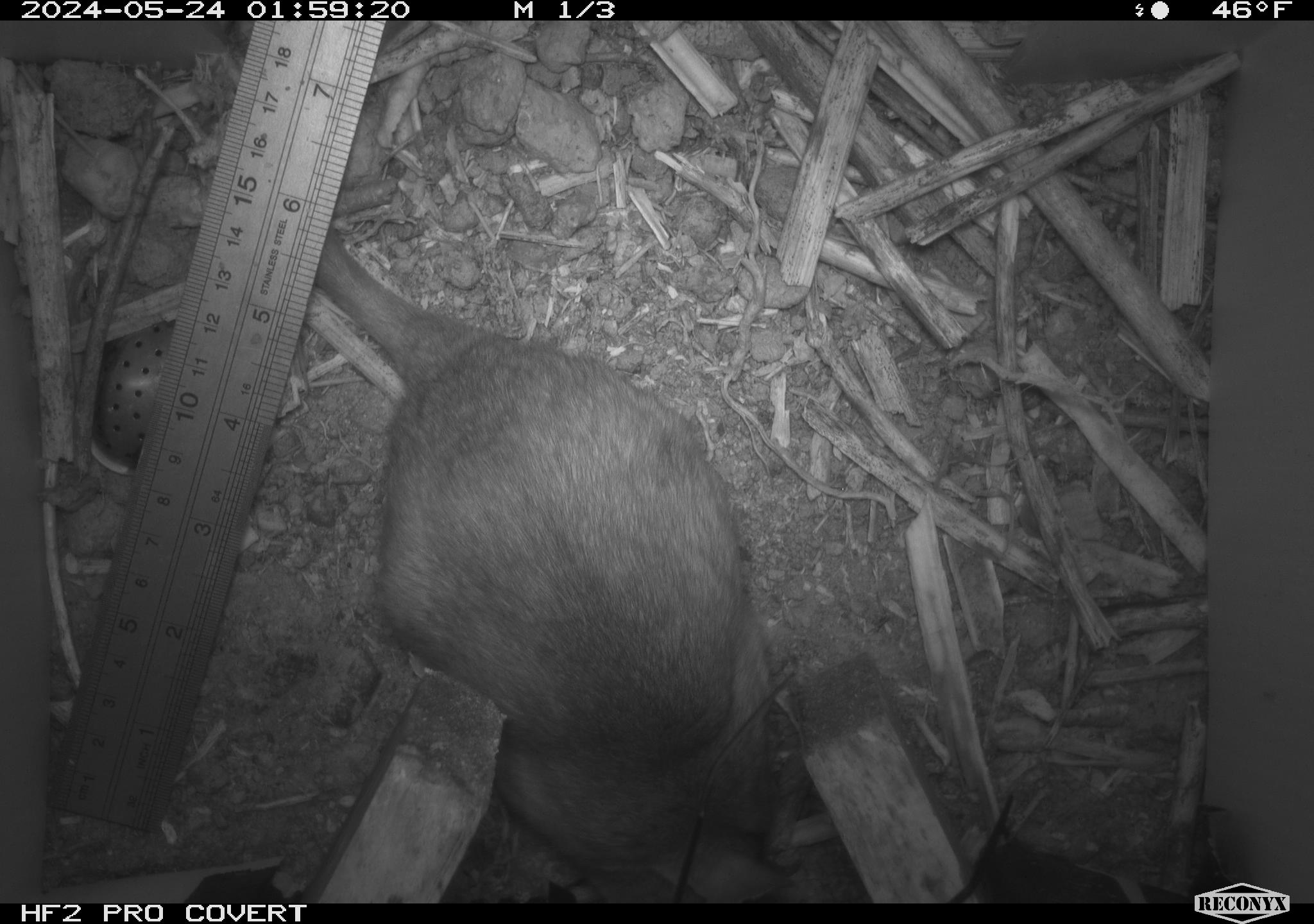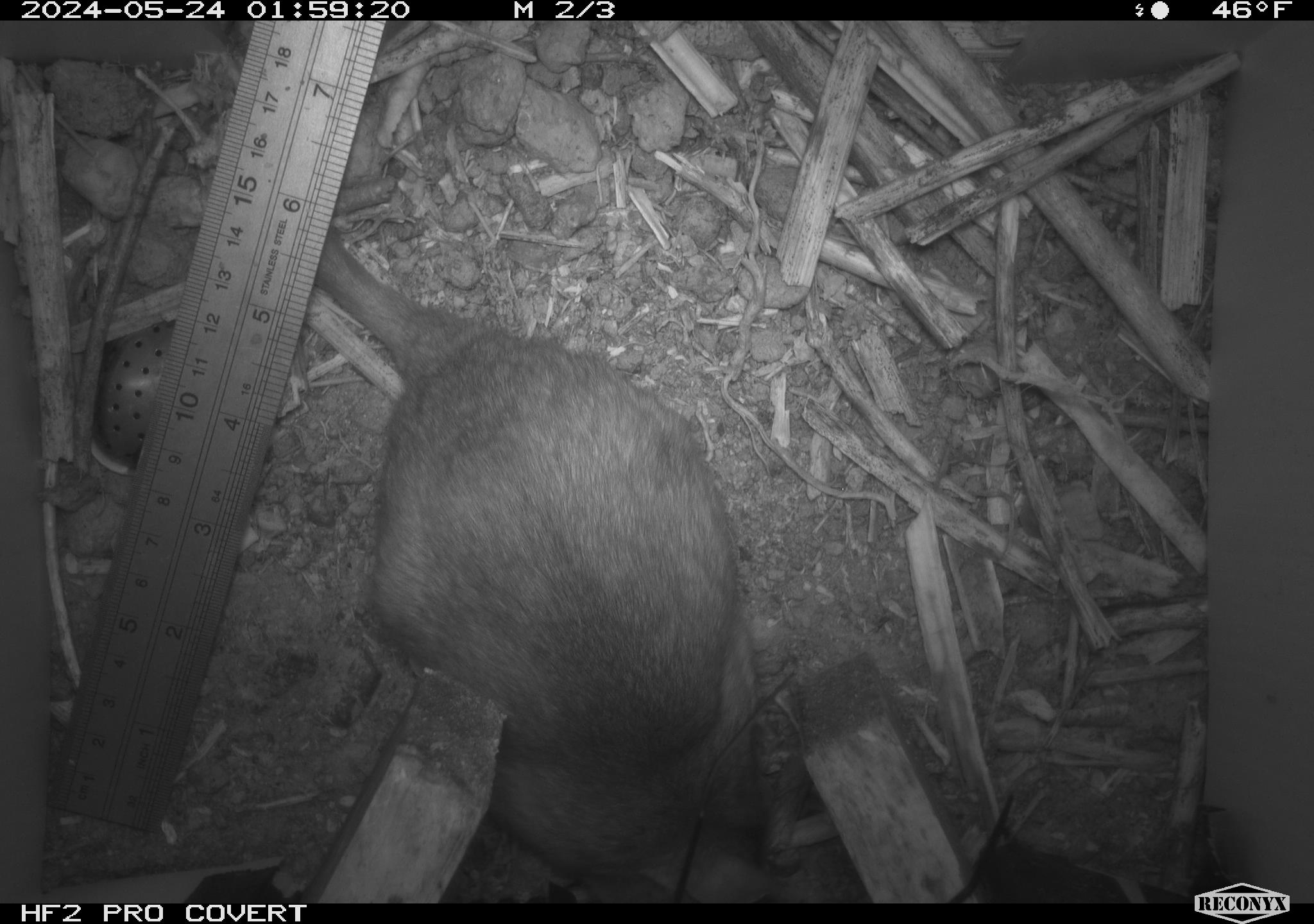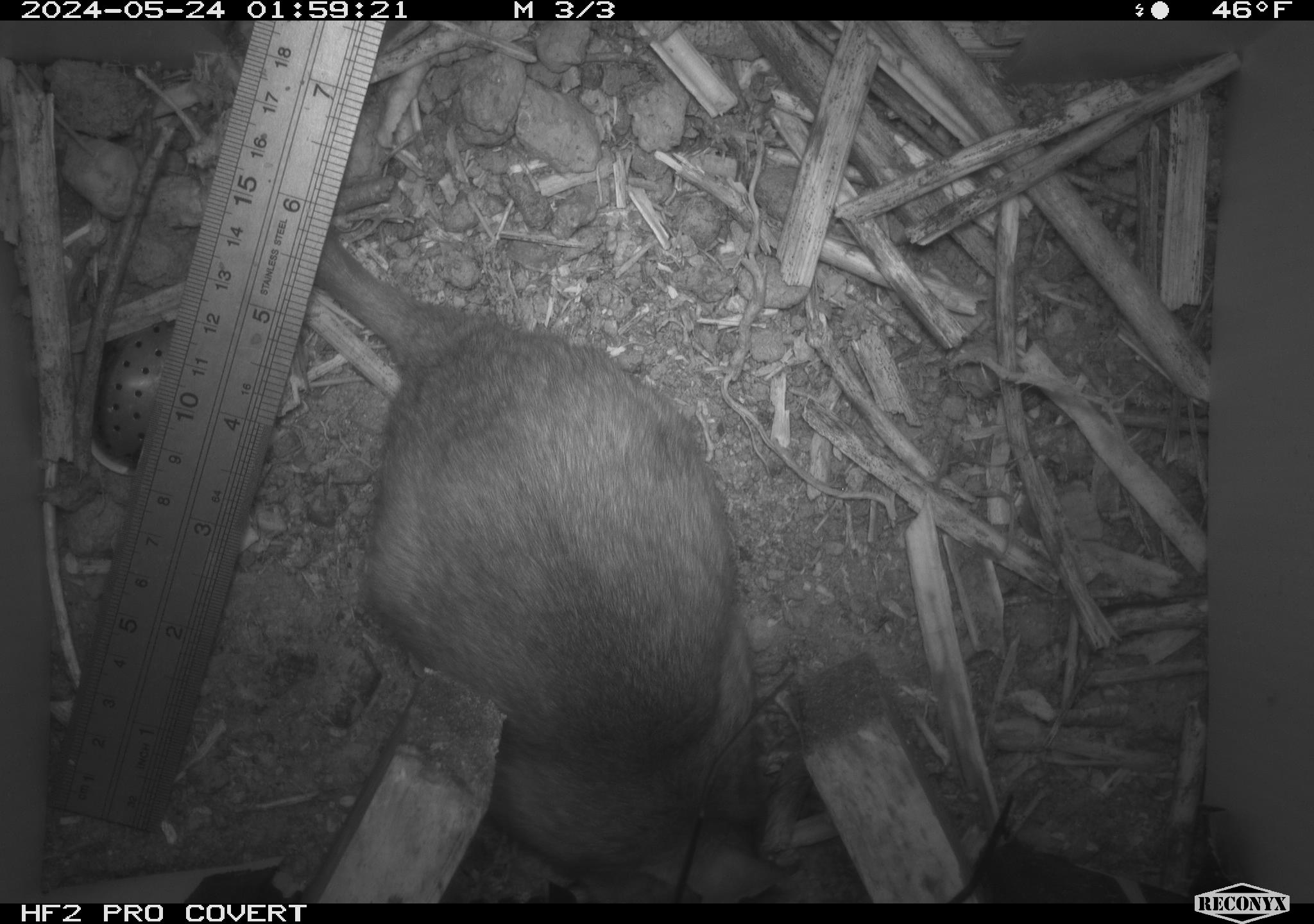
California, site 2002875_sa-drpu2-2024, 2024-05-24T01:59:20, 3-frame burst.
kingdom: Animalia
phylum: Chordata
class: Mammalia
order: Rodentia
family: Cricetidae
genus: Neotoma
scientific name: Neotoma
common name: pack rat or woodrat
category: neotoma species